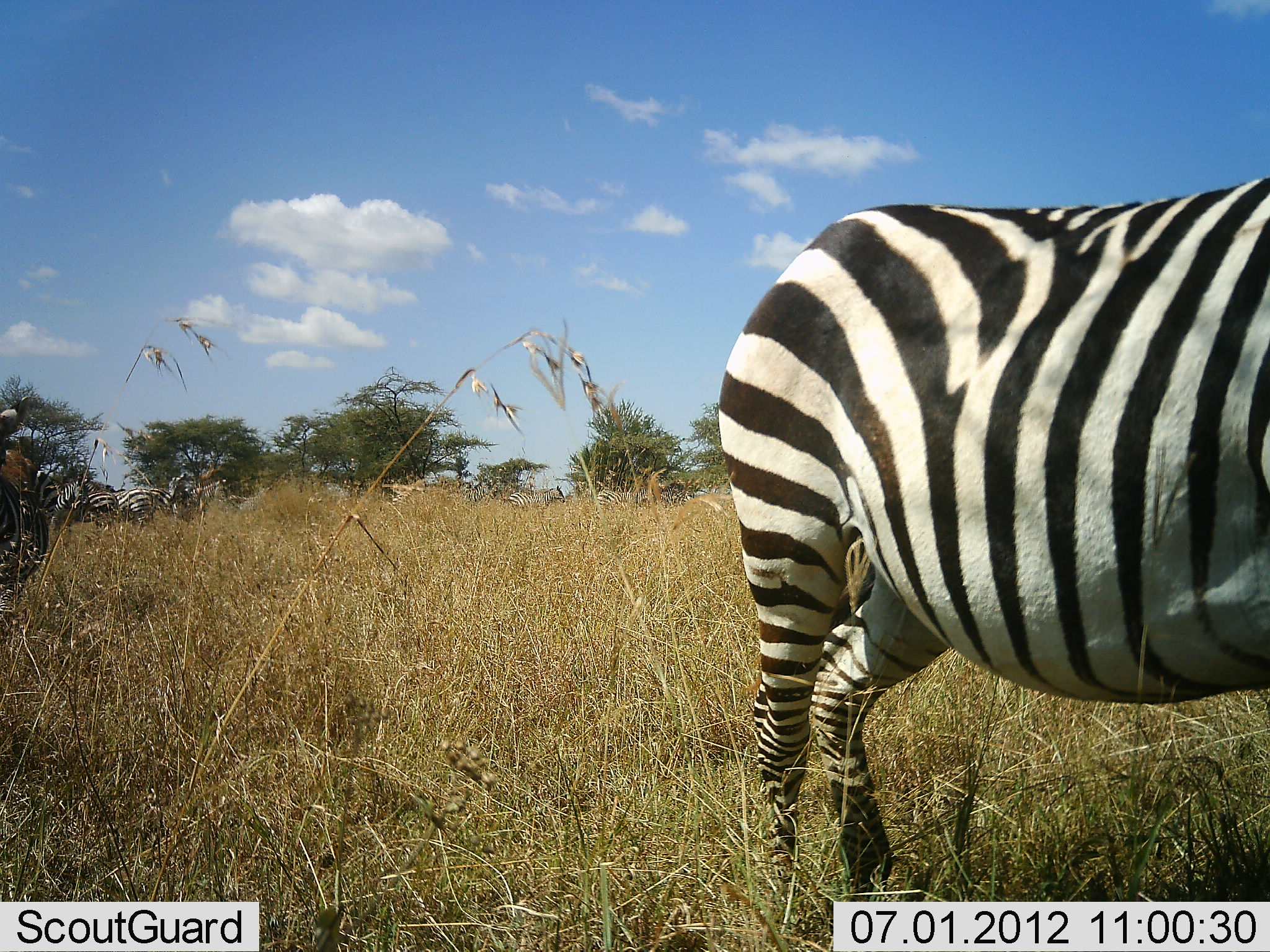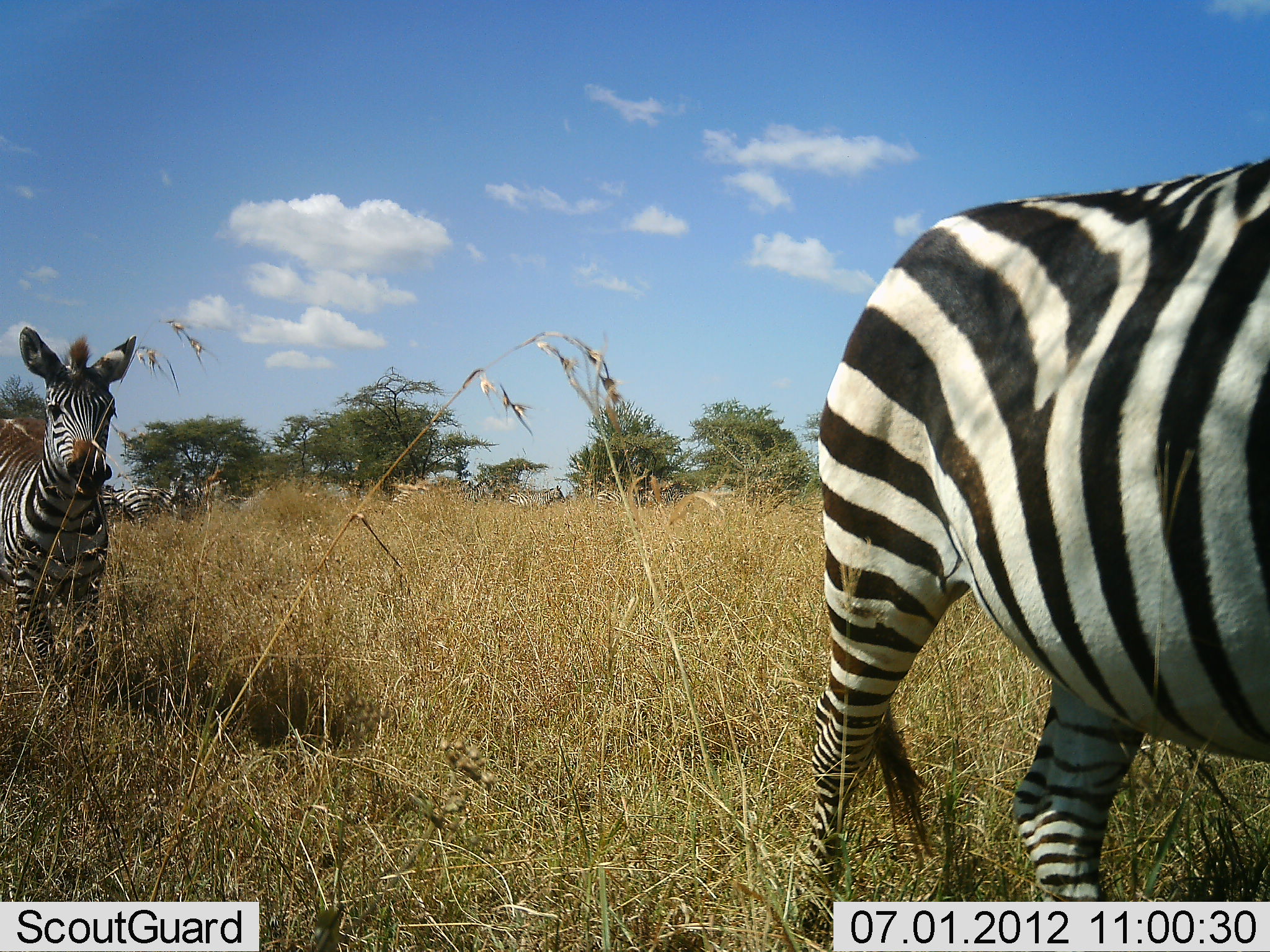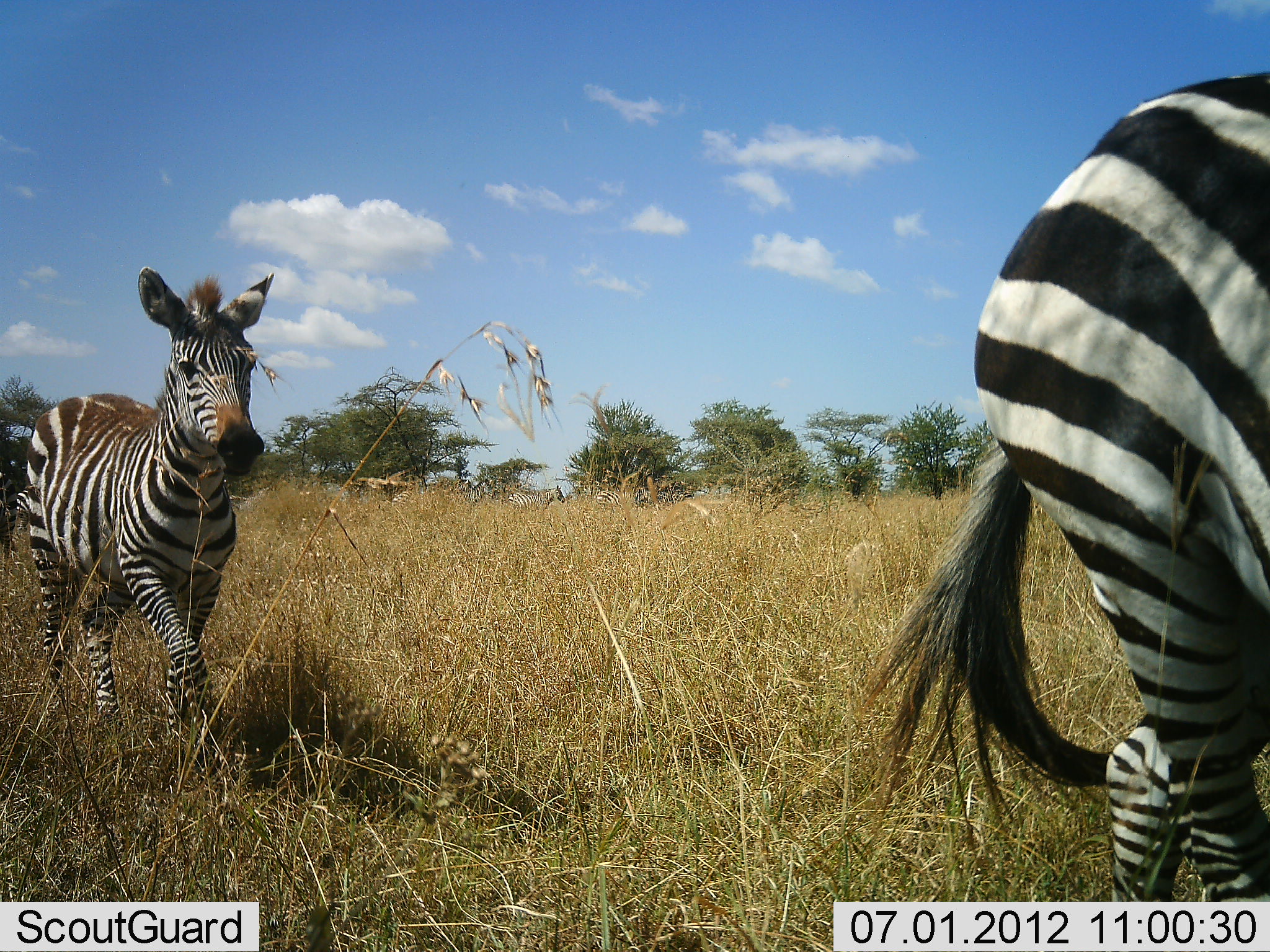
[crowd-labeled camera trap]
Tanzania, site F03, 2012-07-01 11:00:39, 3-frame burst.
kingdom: Animalia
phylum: Chordata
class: Mammalia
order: Perissodactyla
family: Equidae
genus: Equus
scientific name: Equus quagga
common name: plains zebra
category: zebra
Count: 2.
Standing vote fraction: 10%.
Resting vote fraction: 0%.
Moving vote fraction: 100%.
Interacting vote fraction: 0%.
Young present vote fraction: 20%.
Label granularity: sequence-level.